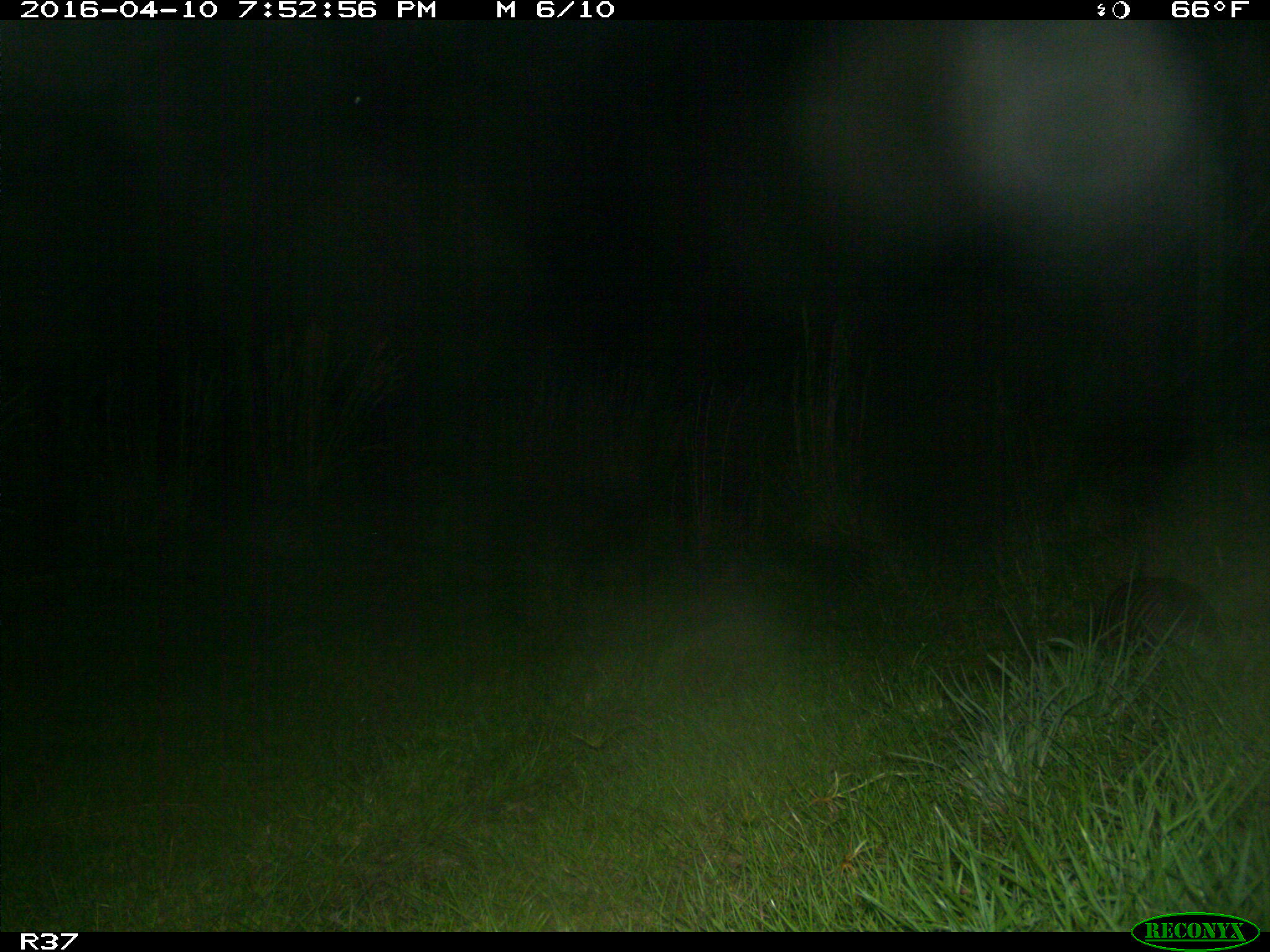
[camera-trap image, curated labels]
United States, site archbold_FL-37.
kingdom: Animalia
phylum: Chordata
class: Mammalia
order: Cingulata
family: Dasypodidae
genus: Dasypus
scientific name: Dasypus novemcinctus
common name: nine-banded armadillo